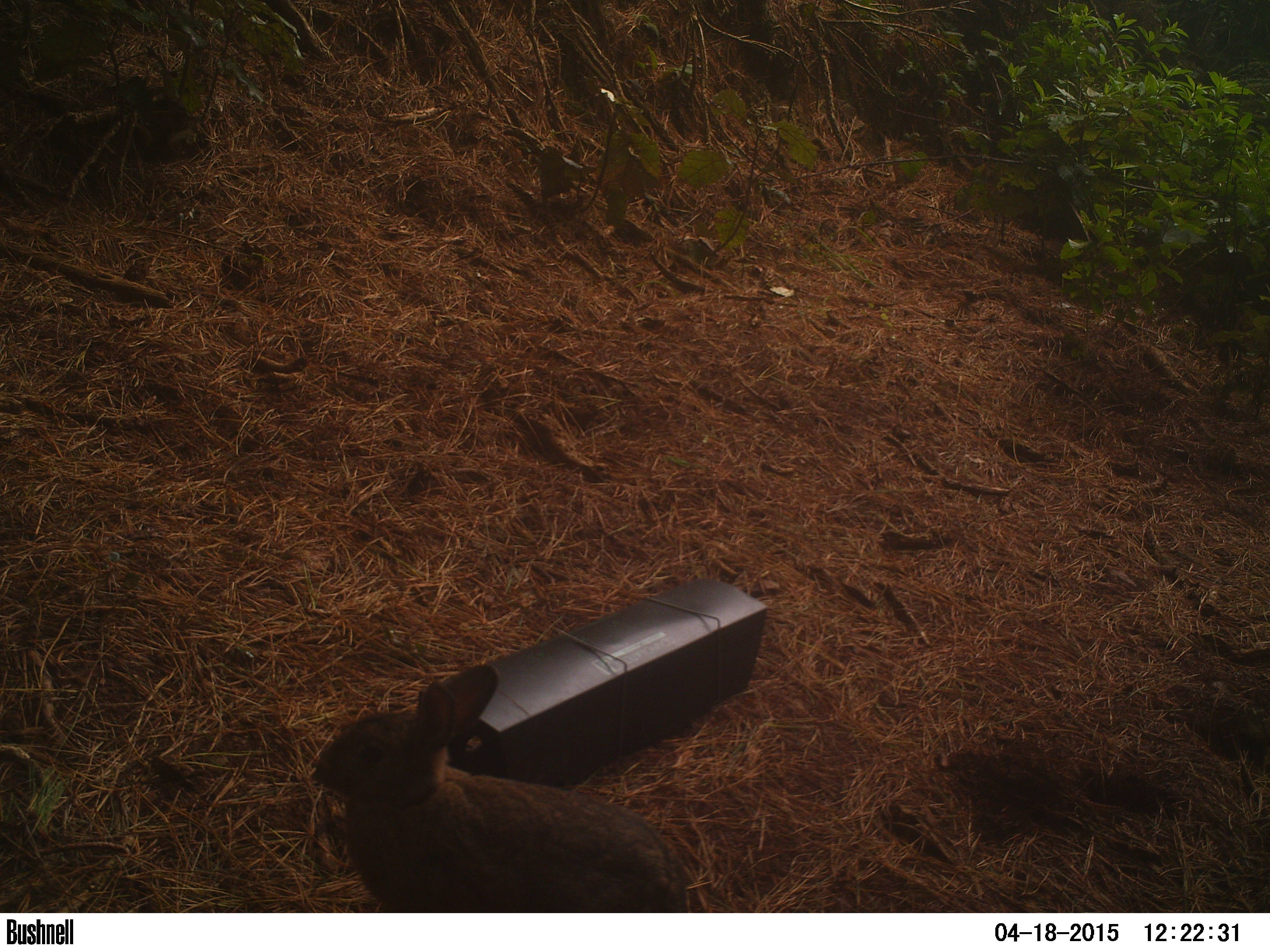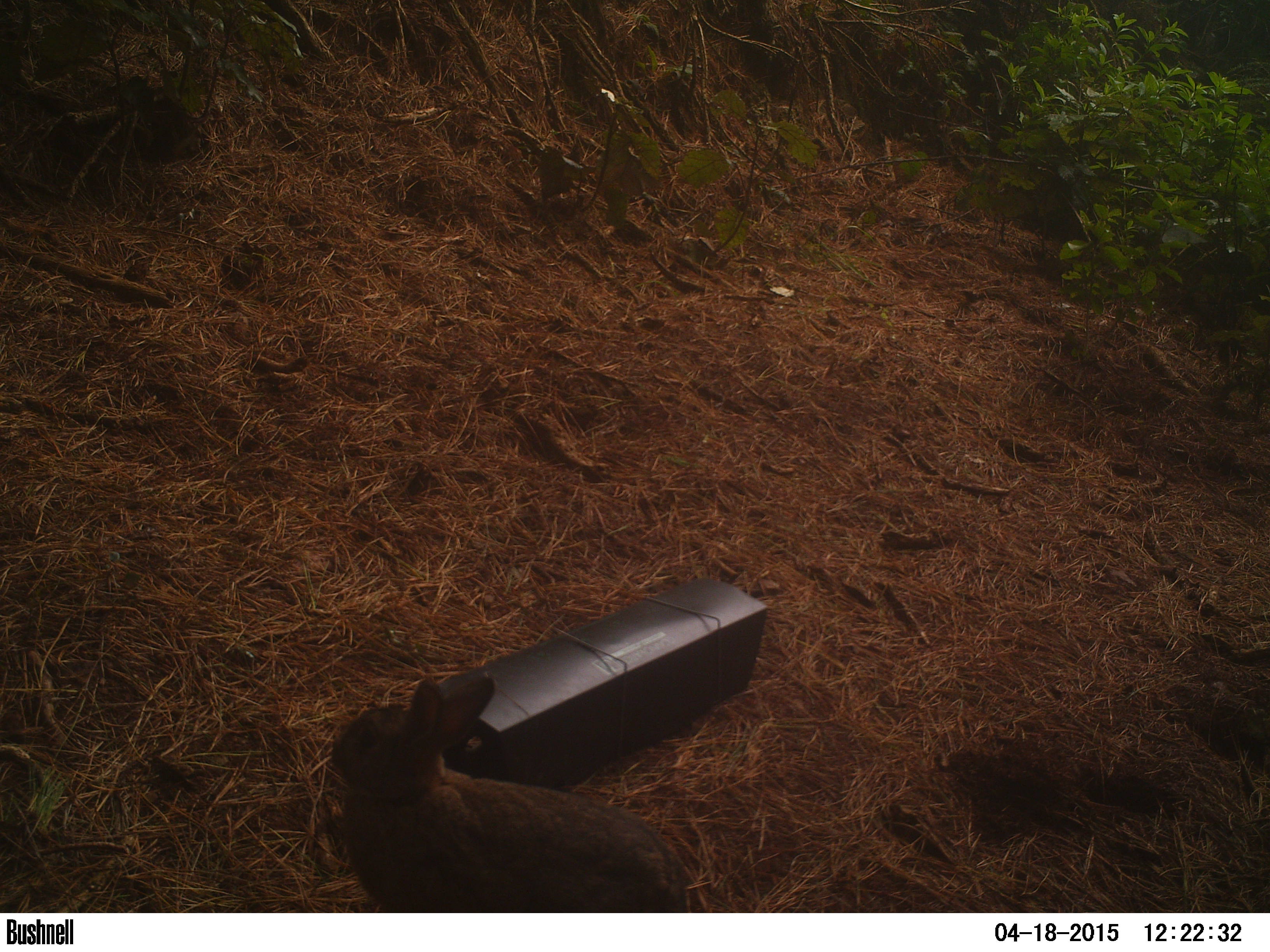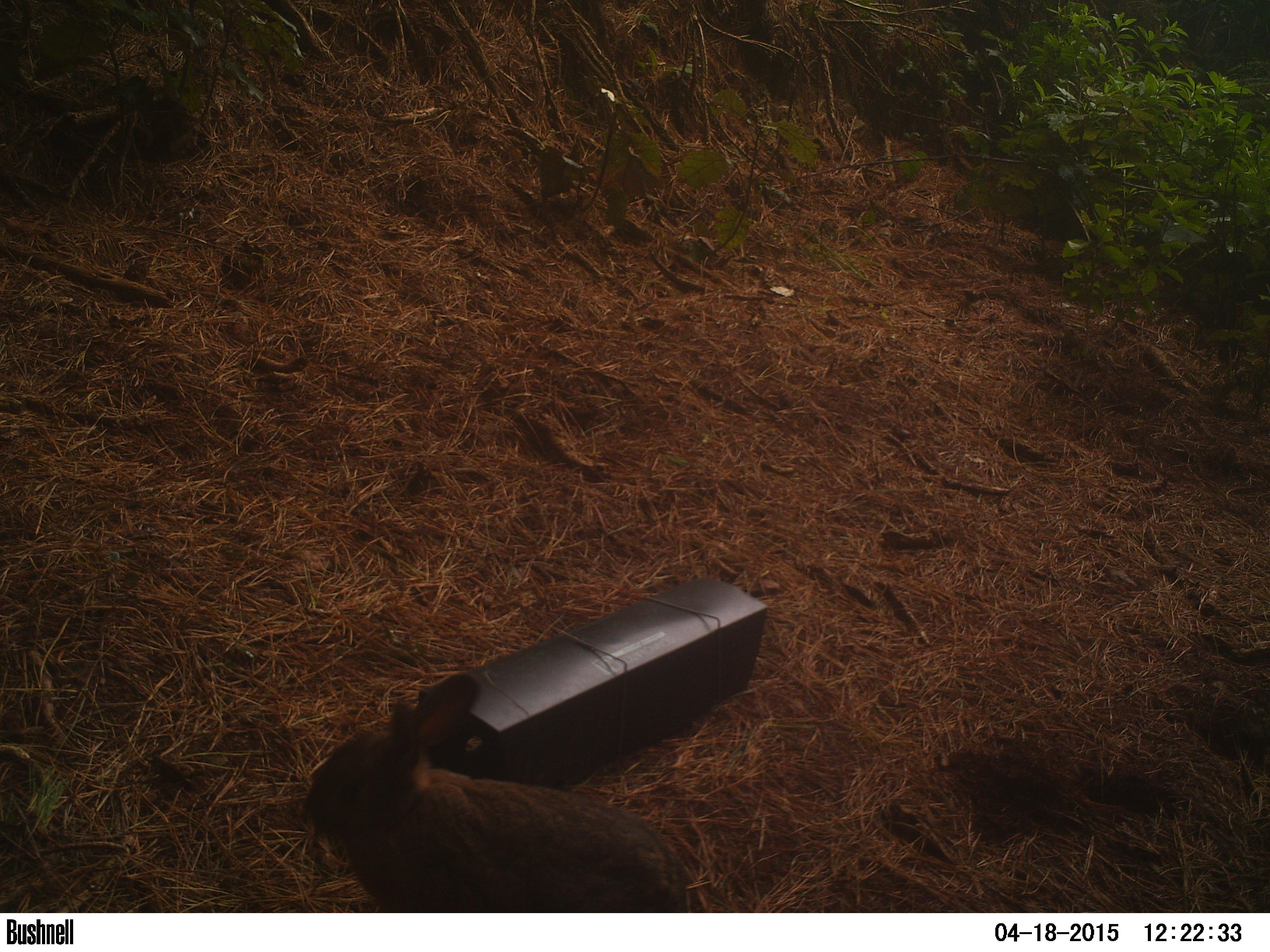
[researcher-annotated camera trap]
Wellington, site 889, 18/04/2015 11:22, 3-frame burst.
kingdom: Animalia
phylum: Chordata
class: Mammalia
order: Lagomorpha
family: Leporidae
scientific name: Leporidae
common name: rabbit